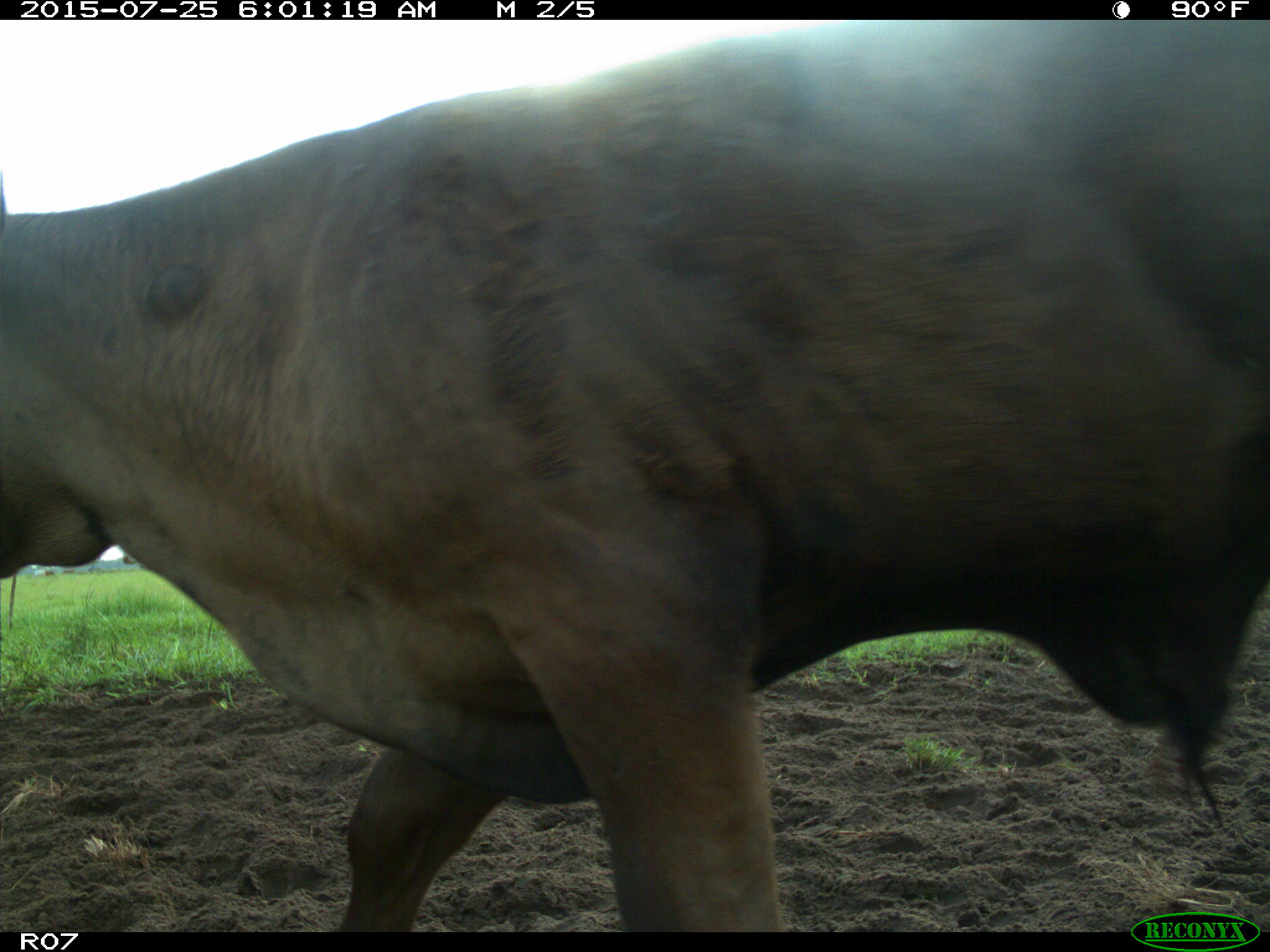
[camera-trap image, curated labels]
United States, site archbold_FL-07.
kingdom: Animalia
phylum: Chordata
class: Mammalia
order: Artiodactyla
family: Bovidae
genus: Bos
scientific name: Bos taurus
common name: domestic cow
Bos taurus (domestic cow).